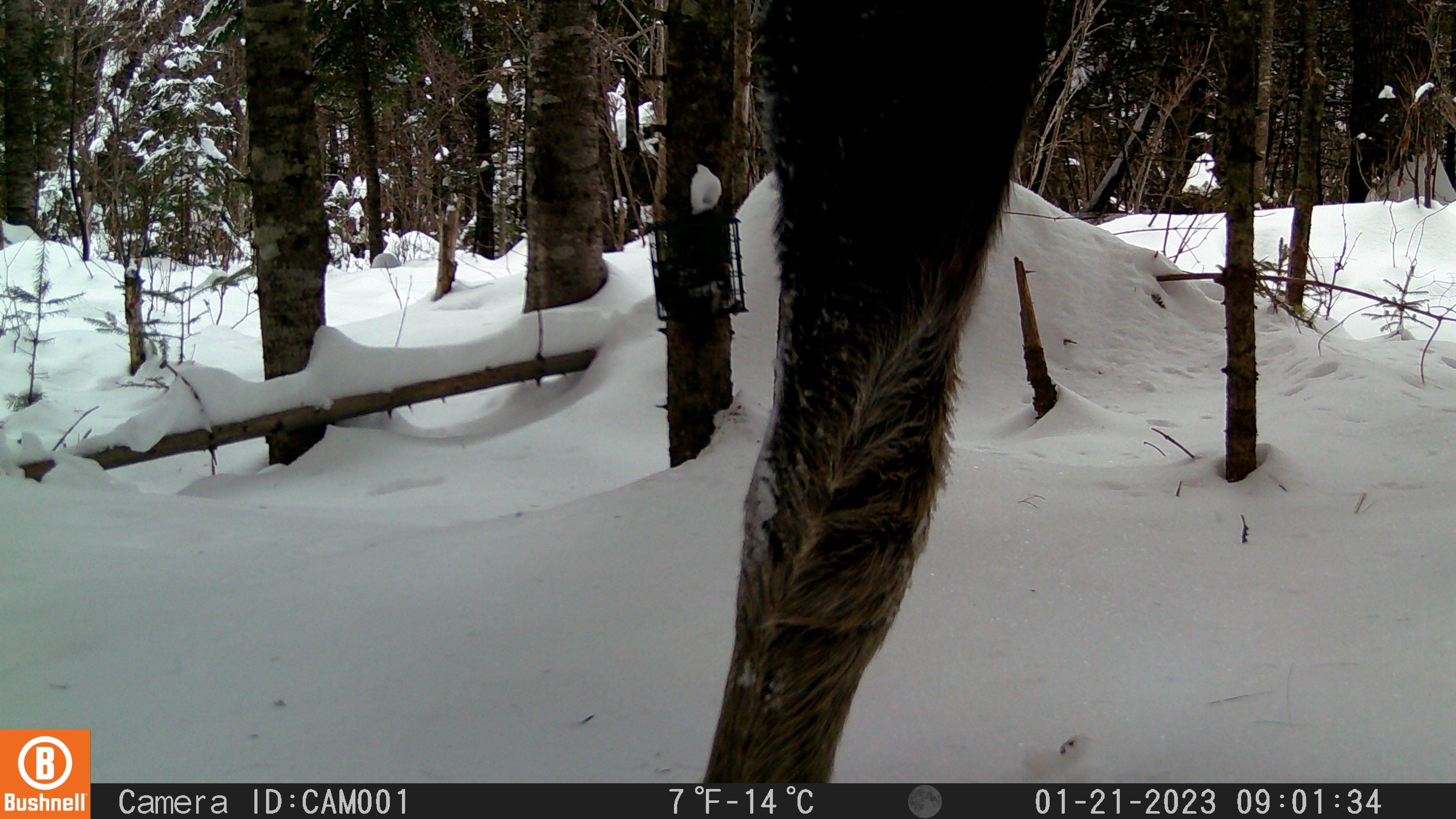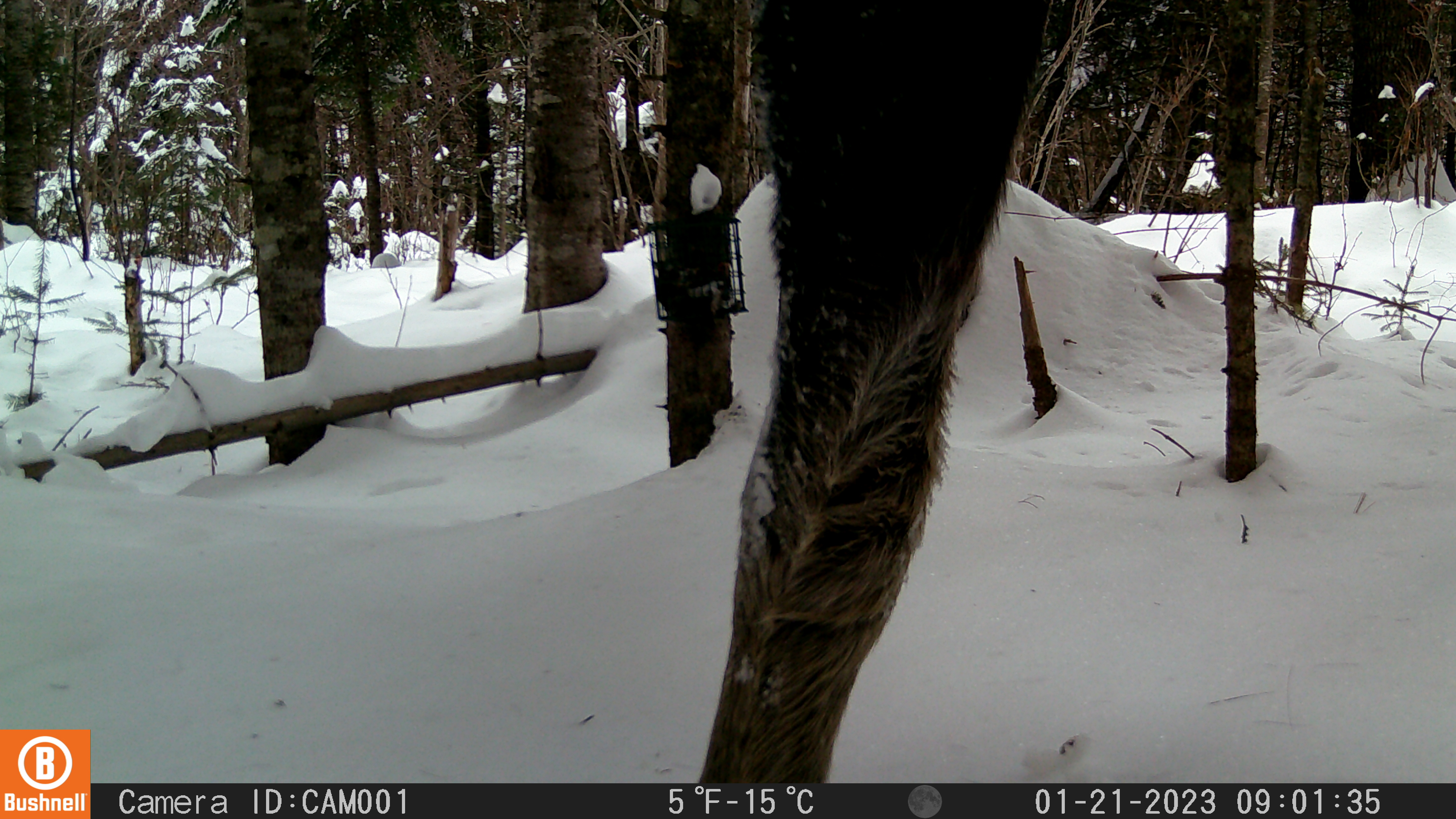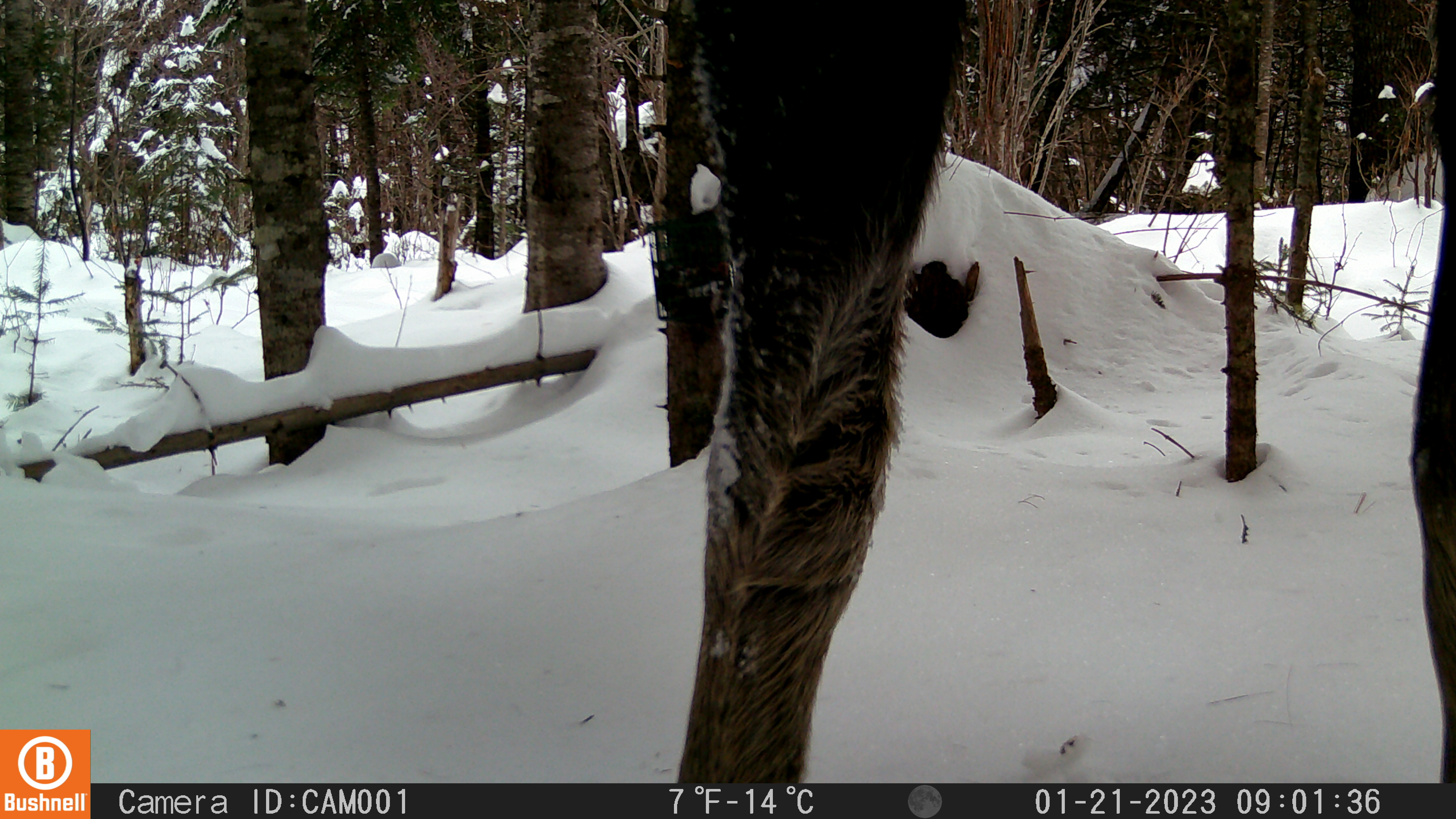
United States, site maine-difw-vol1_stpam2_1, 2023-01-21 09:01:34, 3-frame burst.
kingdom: Animalia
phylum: Chordata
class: Mammalia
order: Artiodactyla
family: Cervidae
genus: Alces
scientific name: Alces alces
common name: moose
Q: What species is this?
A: Moose (Alces alces).